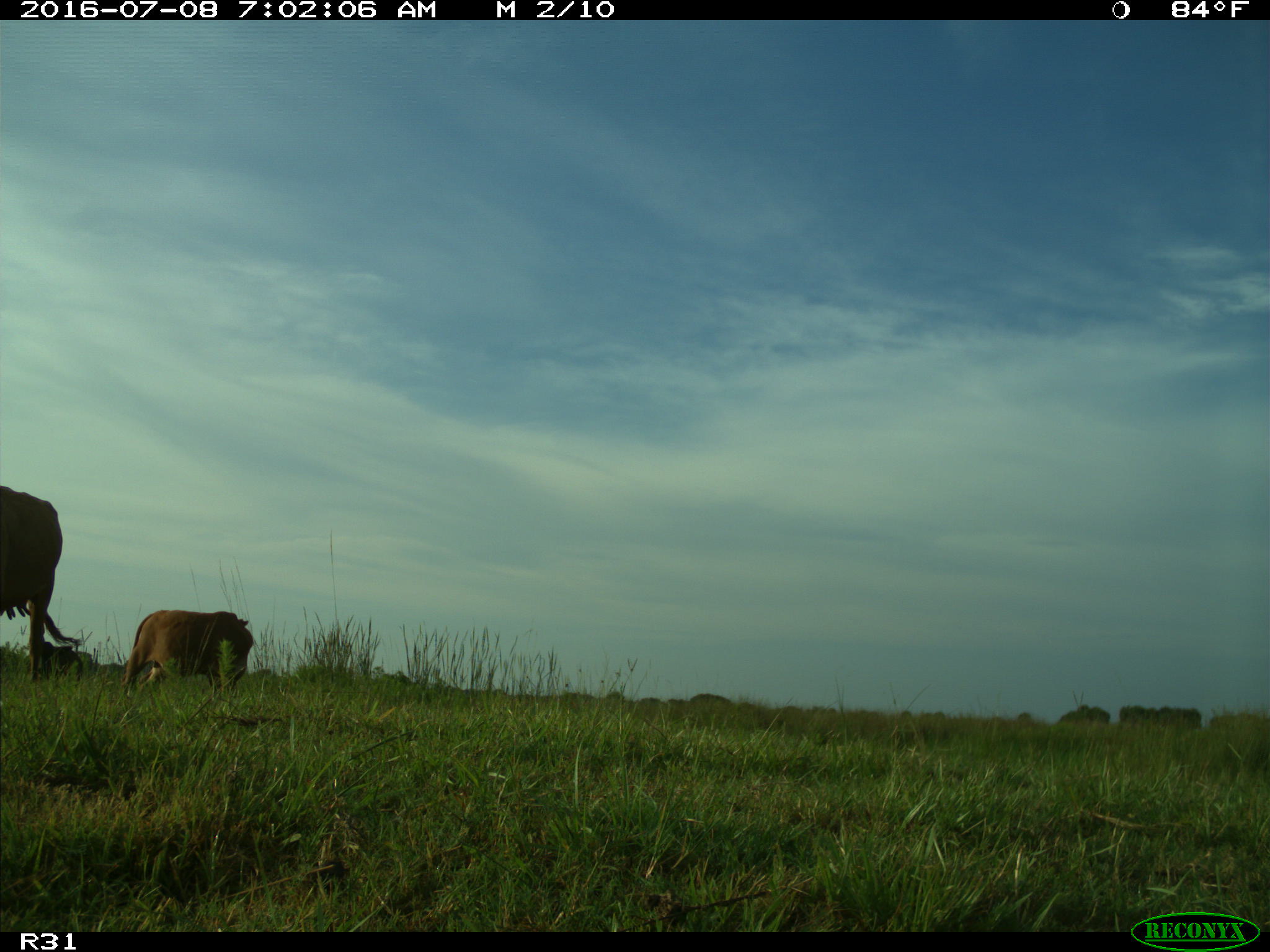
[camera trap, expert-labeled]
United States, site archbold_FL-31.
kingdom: Animalia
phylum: Chordata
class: Mammalia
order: Artiodactyla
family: Bovidae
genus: Bos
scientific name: Bos taurus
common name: domestic cow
Bos taurus (domestic cow).